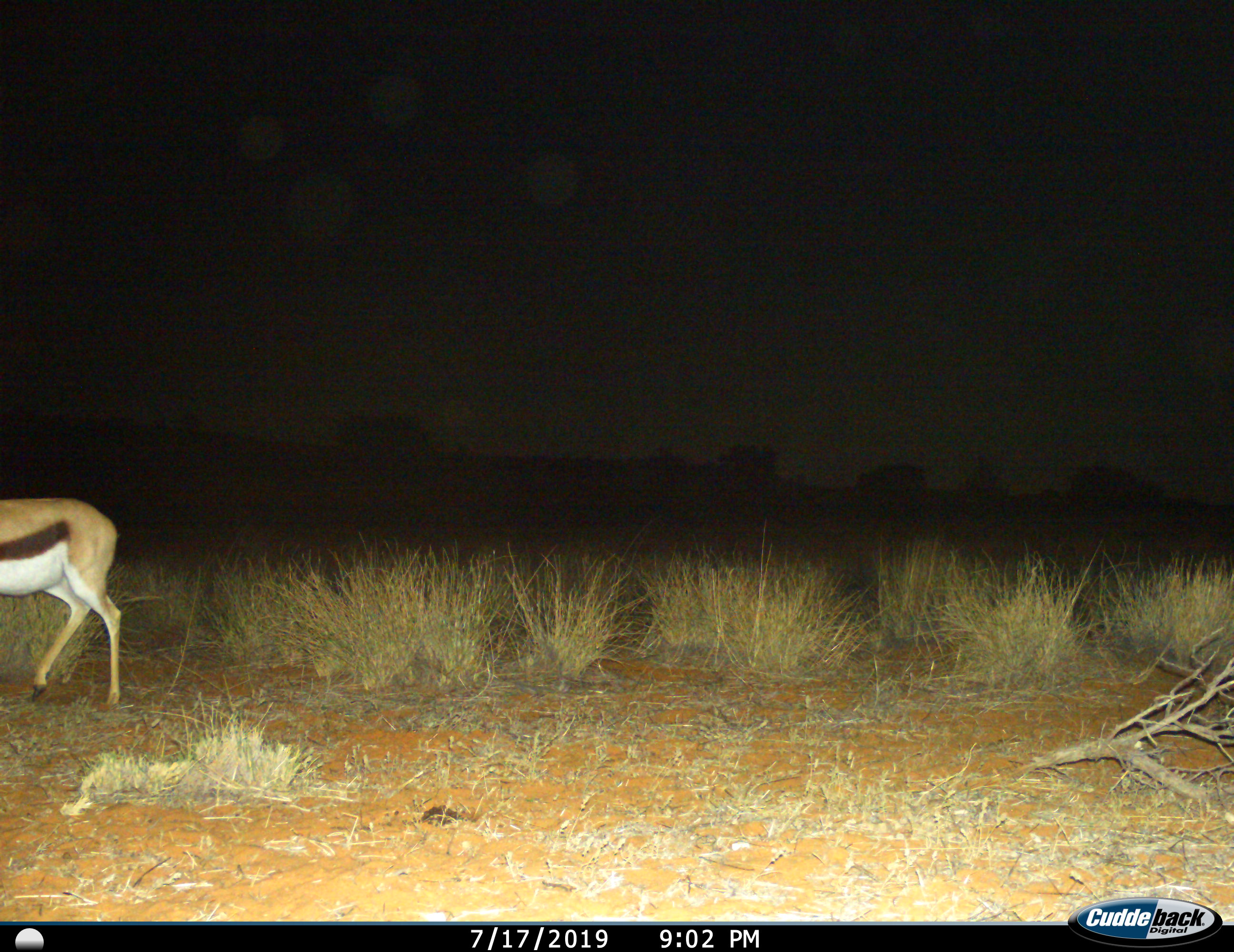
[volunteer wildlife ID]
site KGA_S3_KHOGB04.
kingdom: Animalia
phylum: Chordata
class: Mammalia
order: Artiodactyla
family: Bovidae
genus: Antidorcas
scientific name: Antidorcas marsupialis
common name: springbok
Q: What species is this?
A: Springbok (Antidorcas marsupialis).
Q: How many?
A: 1.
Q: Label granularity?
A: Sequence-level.